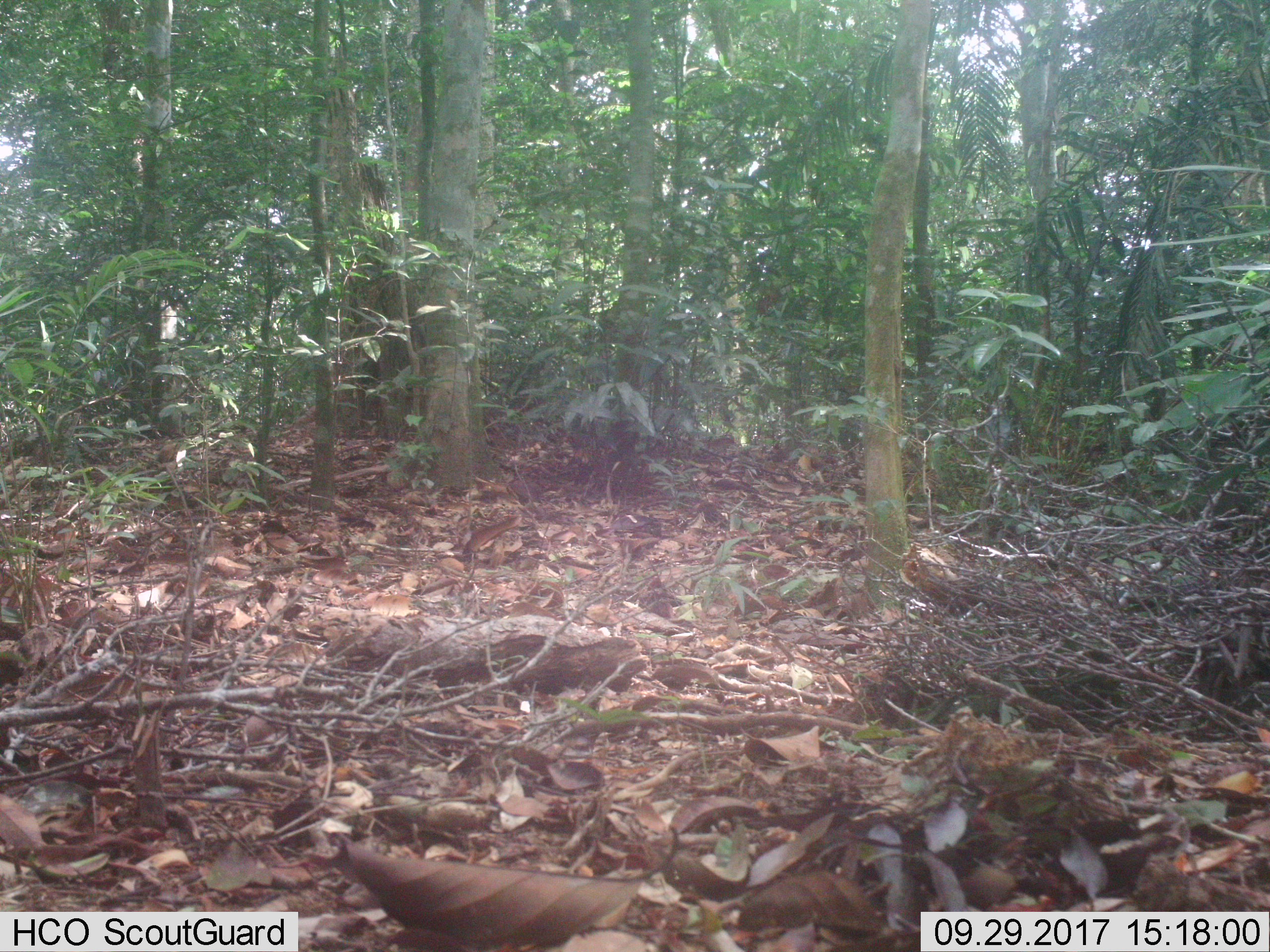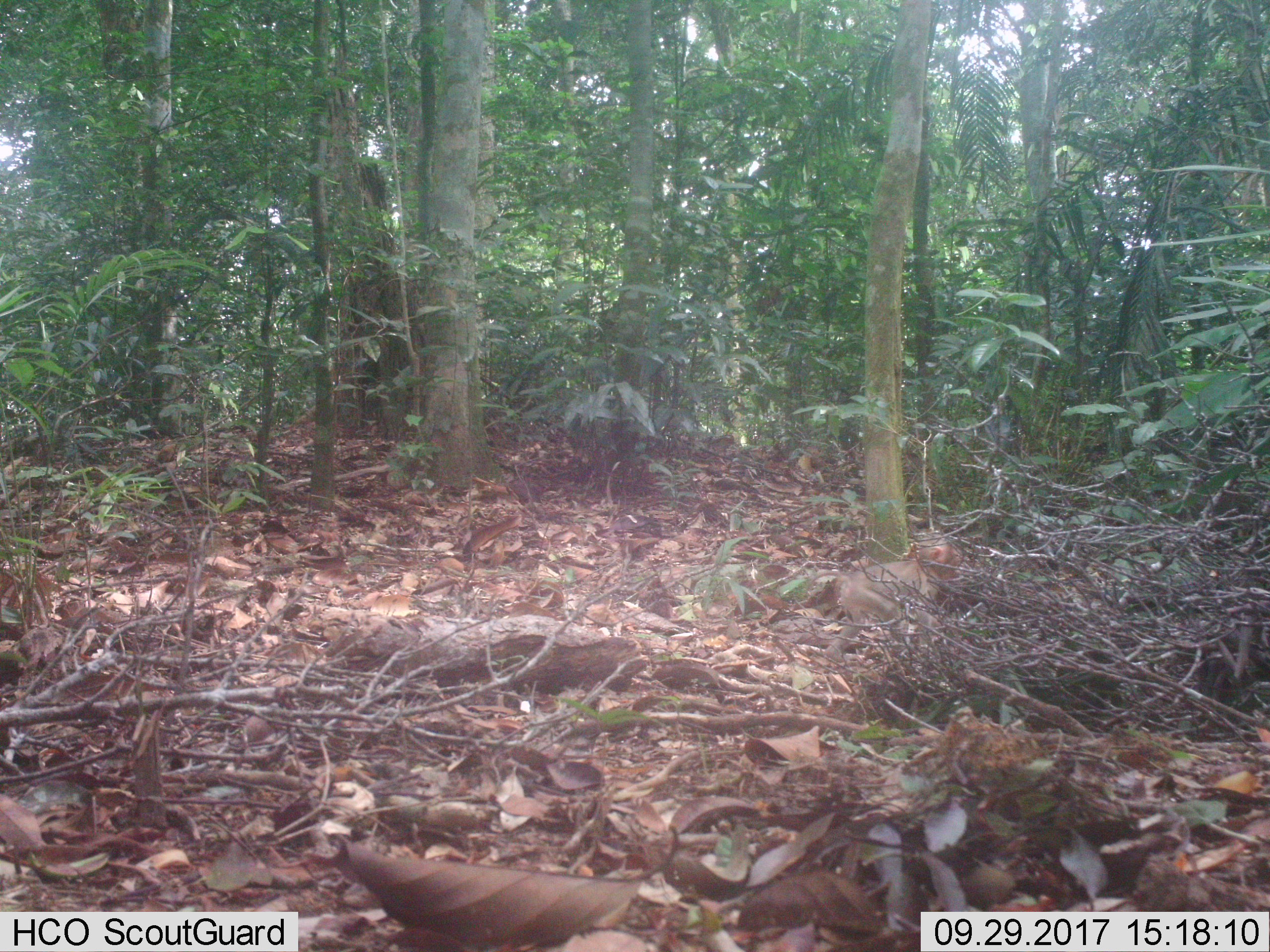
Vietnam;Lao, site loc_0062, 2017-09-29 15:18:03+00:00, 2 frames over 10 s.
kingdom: Animalia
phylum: Chordata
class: Mammalia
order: Primates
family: Cercopithecidae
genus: Macaca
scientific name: Macaca nemestrina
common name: pig-tailed macaque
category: pig tailed macaque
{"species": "pig tailed macaque (pig-tailed macaque) (Macaca nemestrina)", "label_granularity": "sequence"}